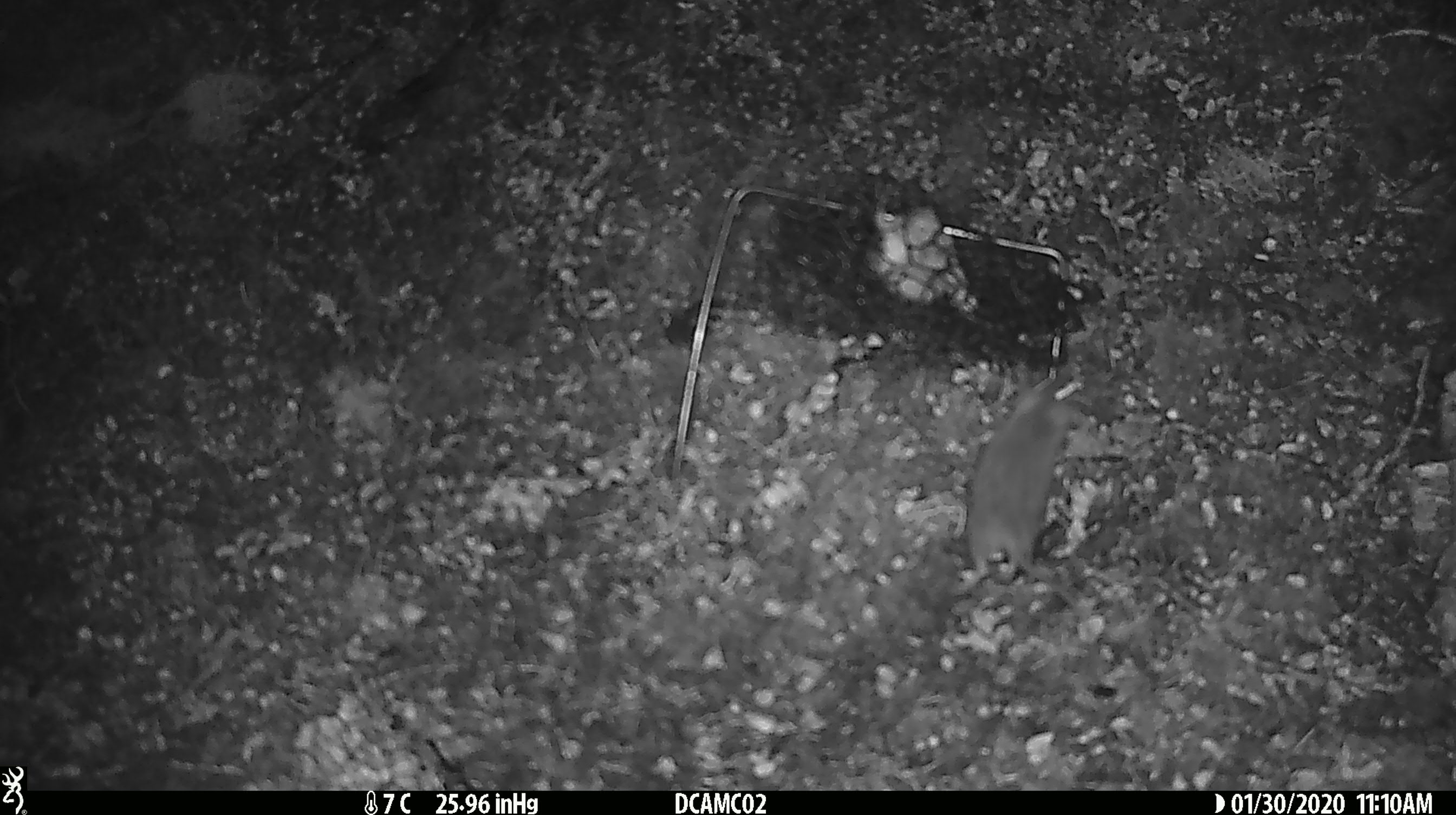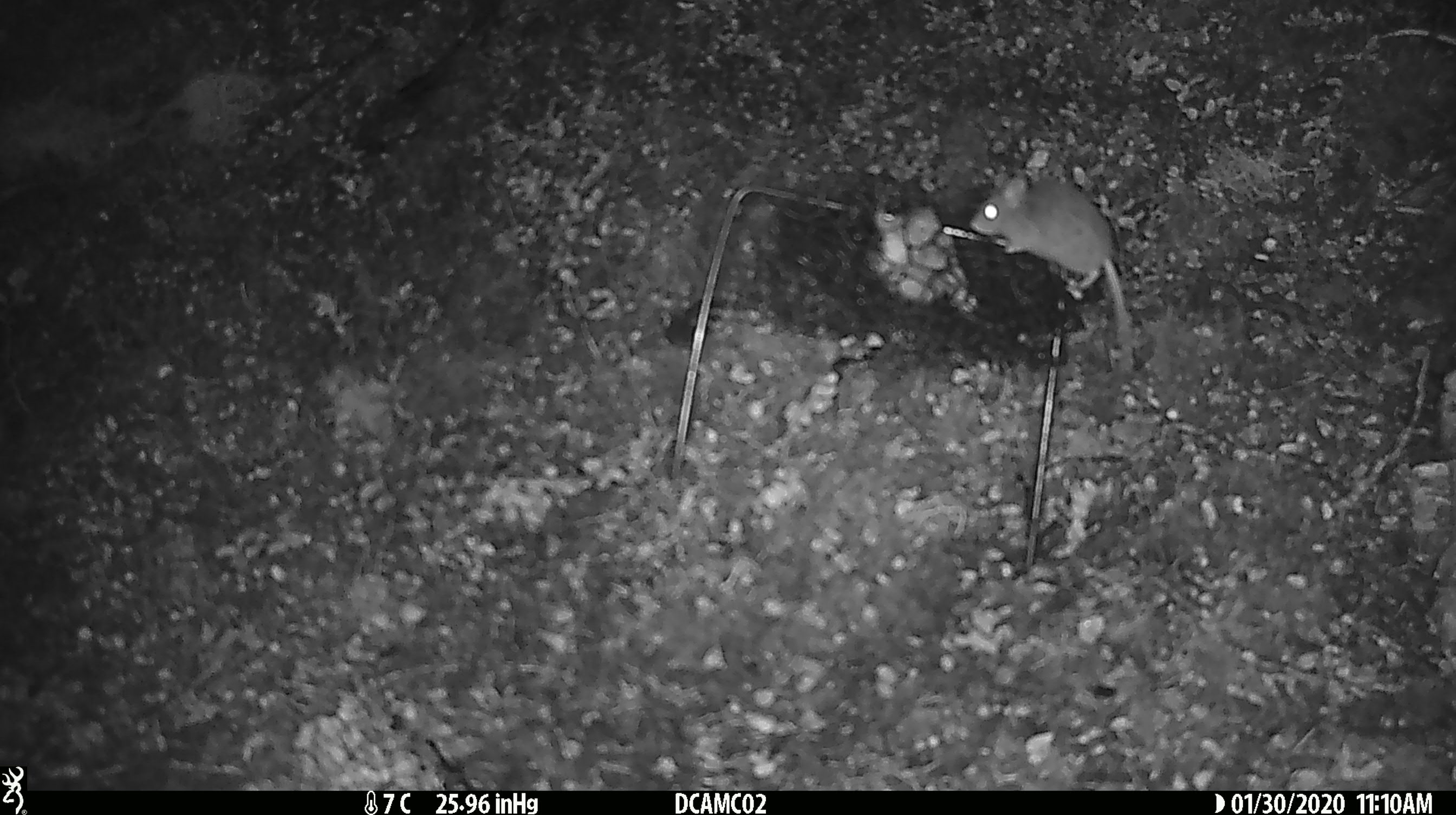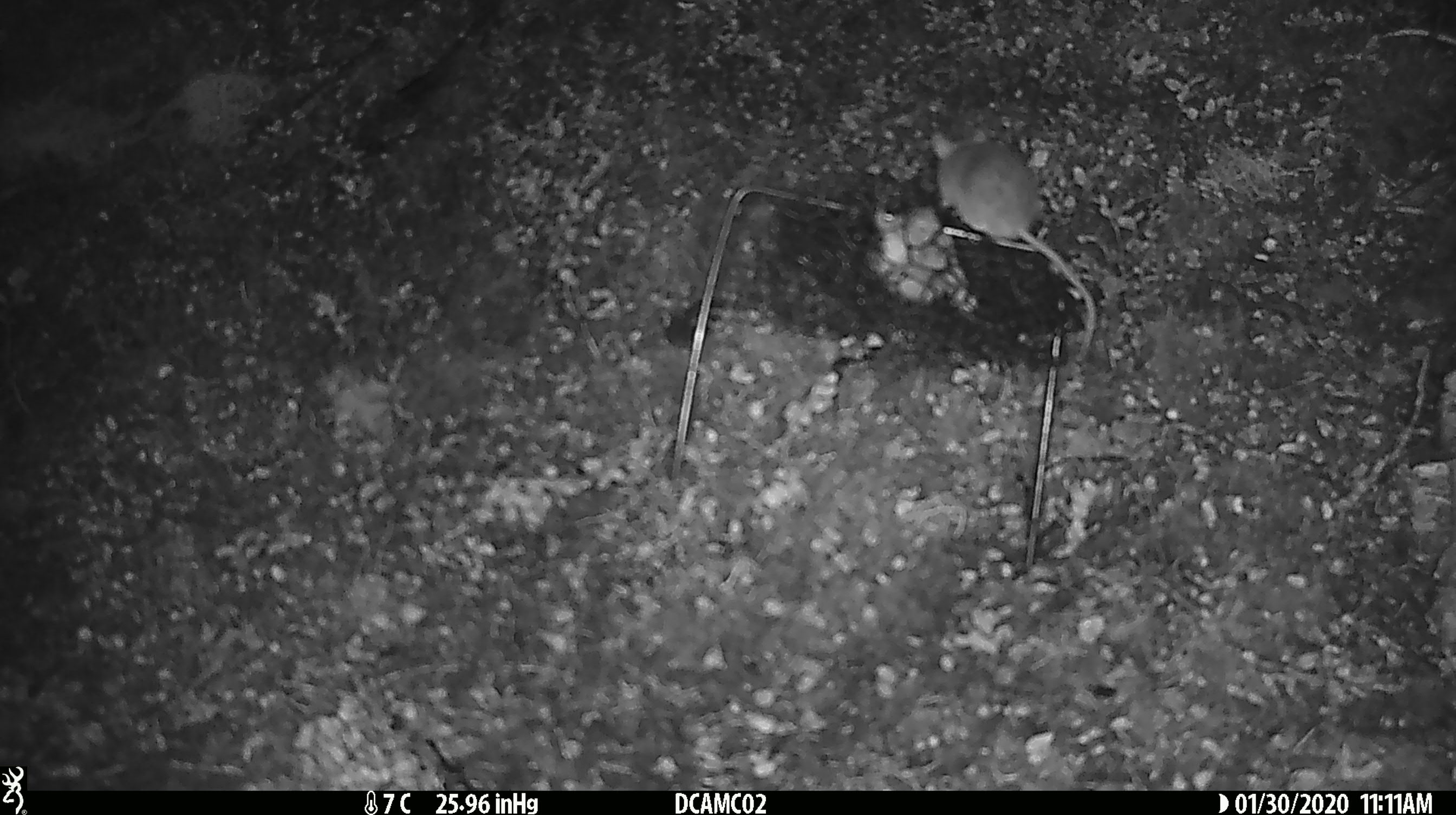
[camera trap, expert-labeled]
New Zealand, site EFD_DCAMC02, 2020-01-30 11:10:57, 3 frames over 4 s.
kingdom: Animalia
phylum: Chordata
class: Mammalia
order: Rodentia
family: Muridae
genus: Mus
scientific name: Mus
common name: mouse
Mouse (Mus).